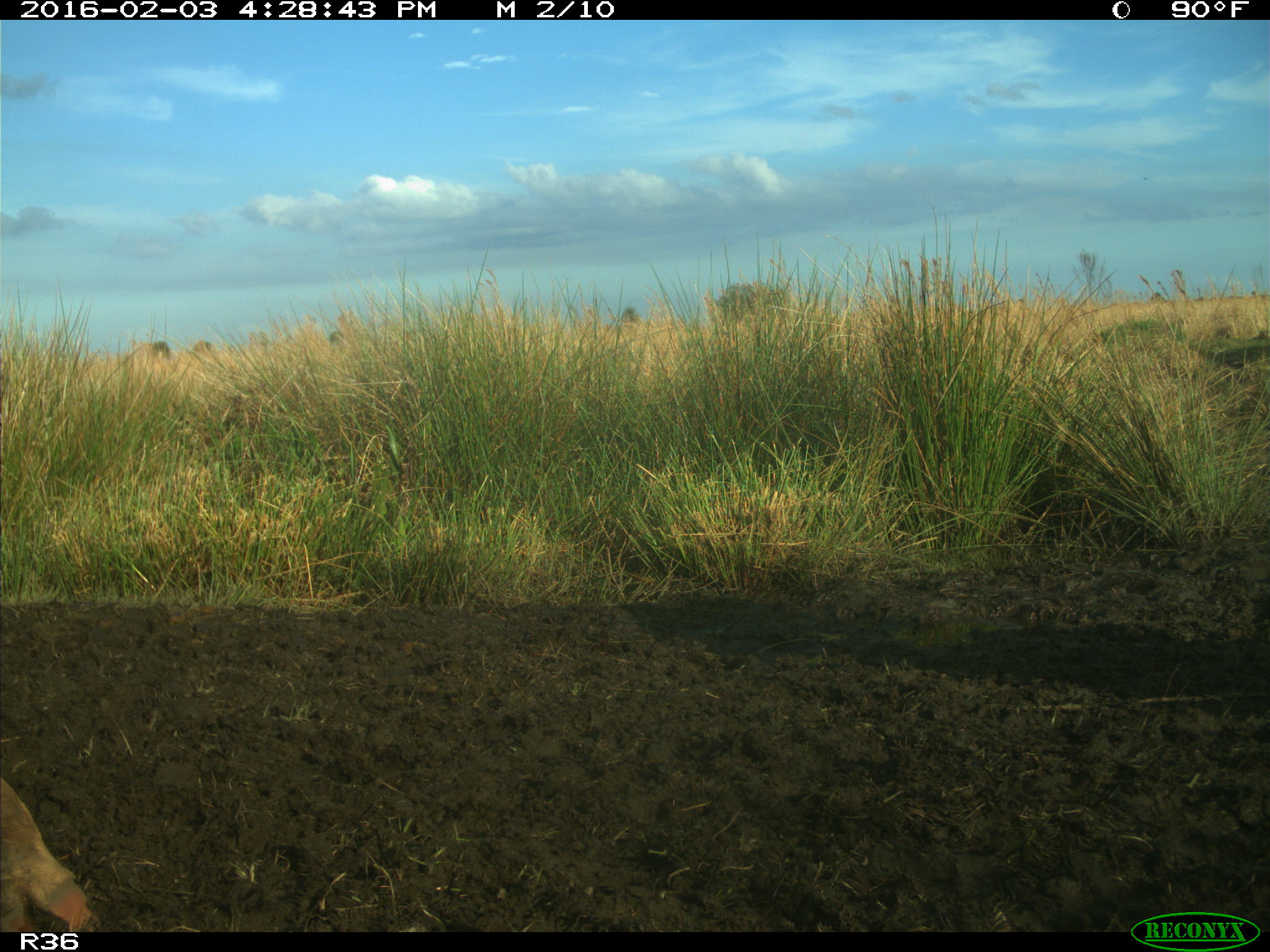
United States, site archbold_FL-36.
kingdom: Animalia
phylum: Chordata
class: Mammalia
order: Artiodactyla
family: Bovidae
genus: Bos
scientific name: Bos taurus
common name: domestic cow